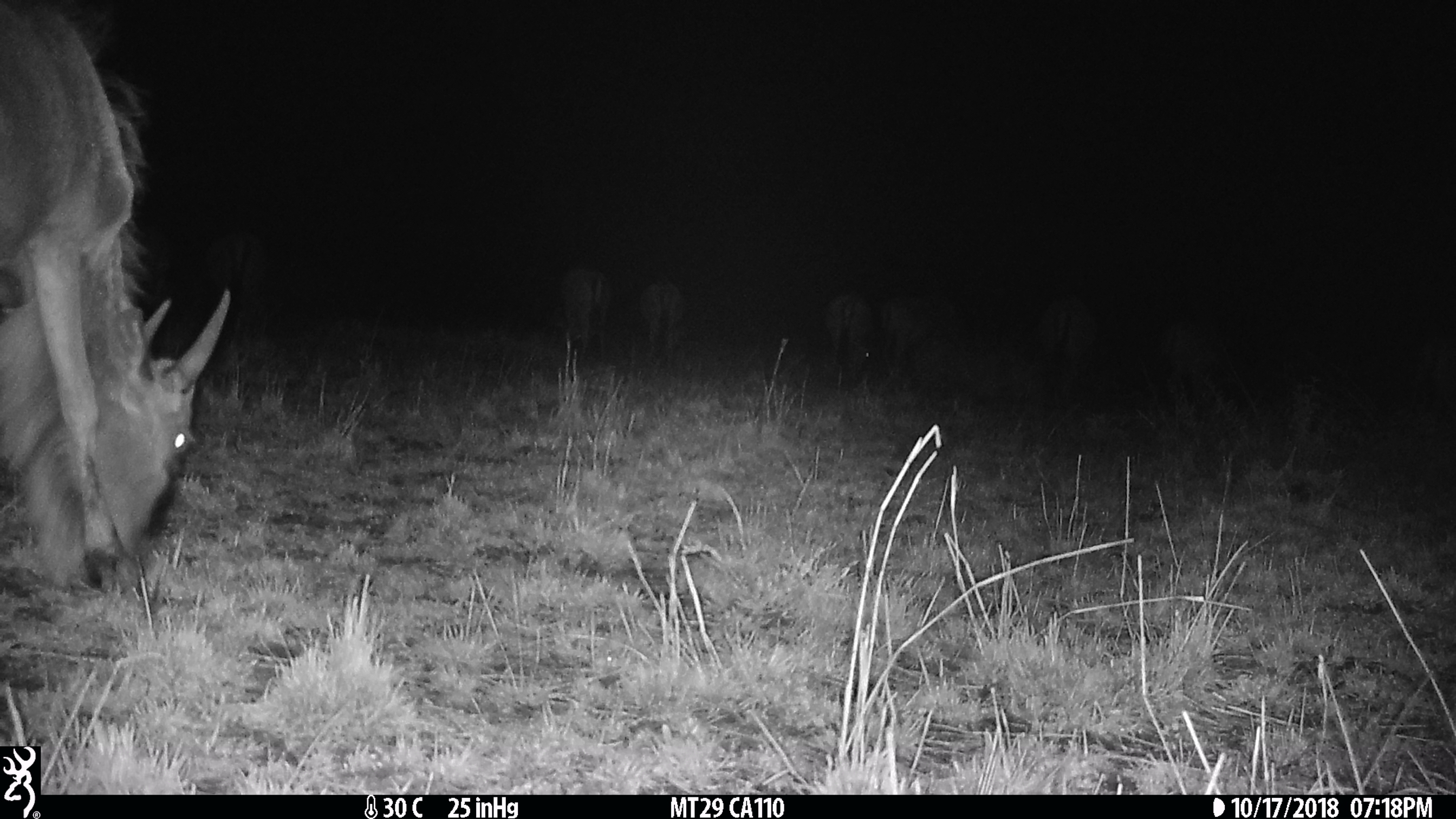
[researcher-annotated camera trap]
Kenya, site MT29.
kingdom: Animalia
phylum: Chordata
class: Mammalia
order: Artiodactyla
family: Bovidae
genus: Connochaetes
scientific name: Connochaetes taurinus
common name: blue wildebeest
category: wildebeest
Wildebeest (blue wildebeest) (Connochaetes taurinus).